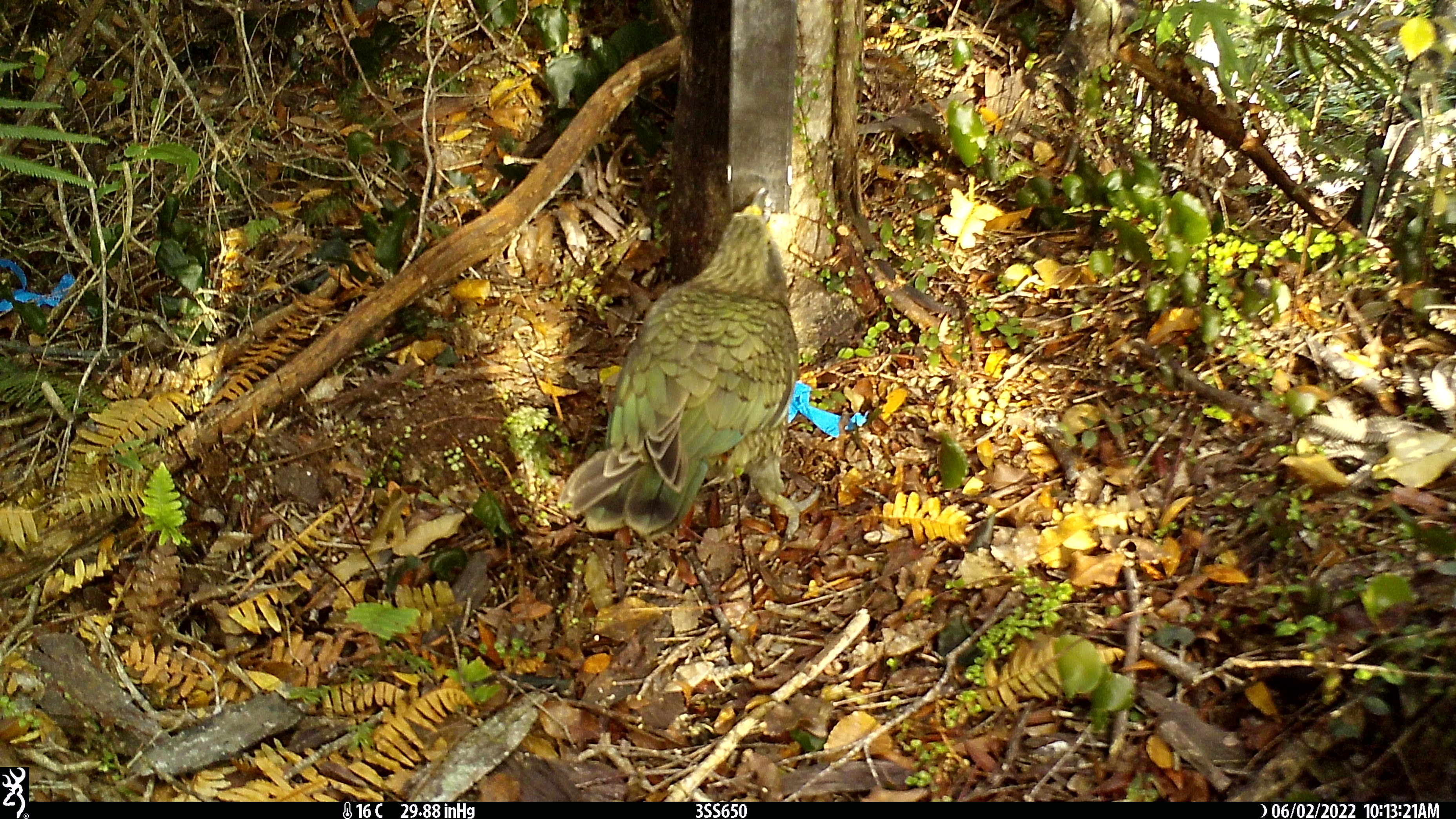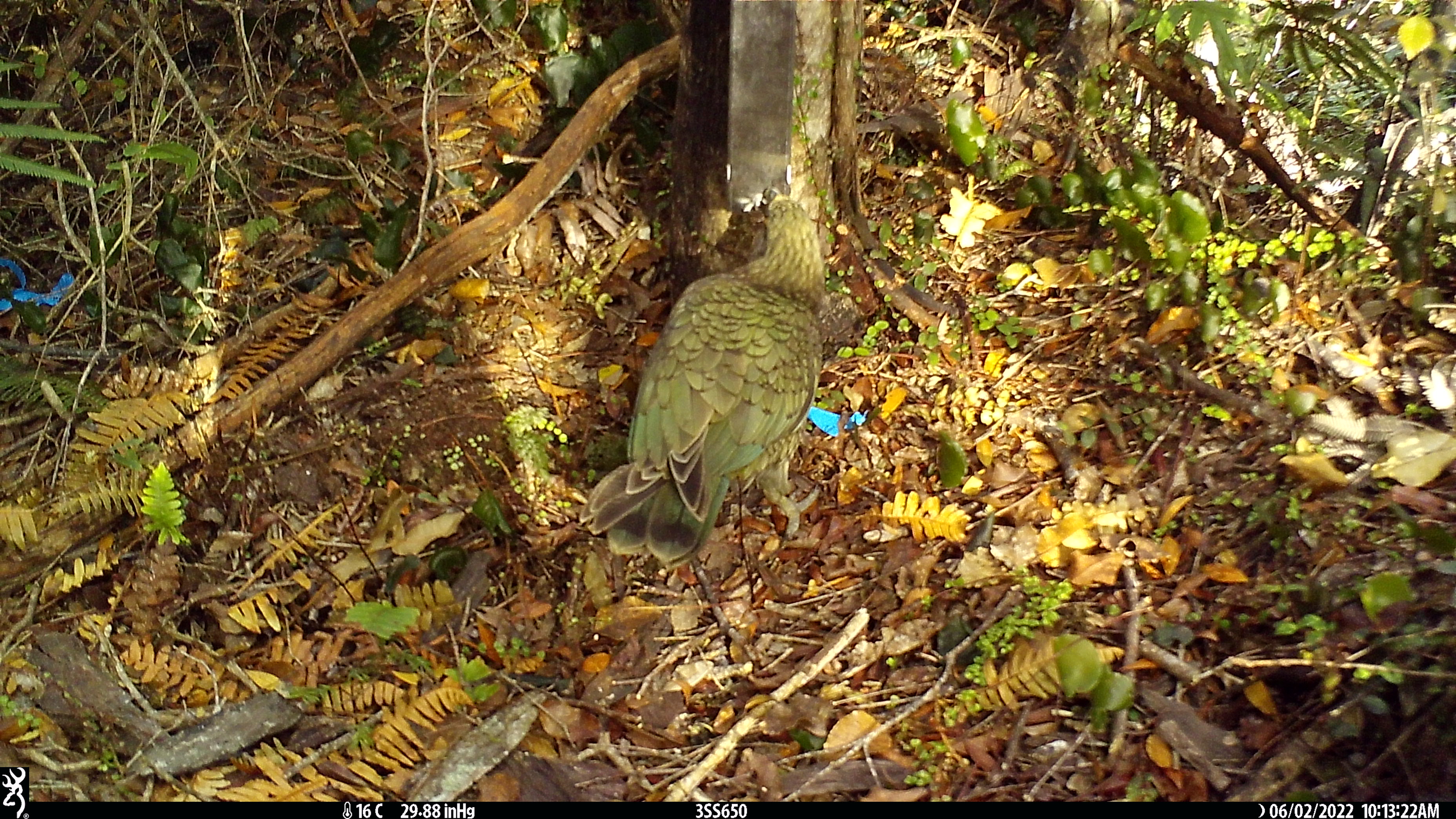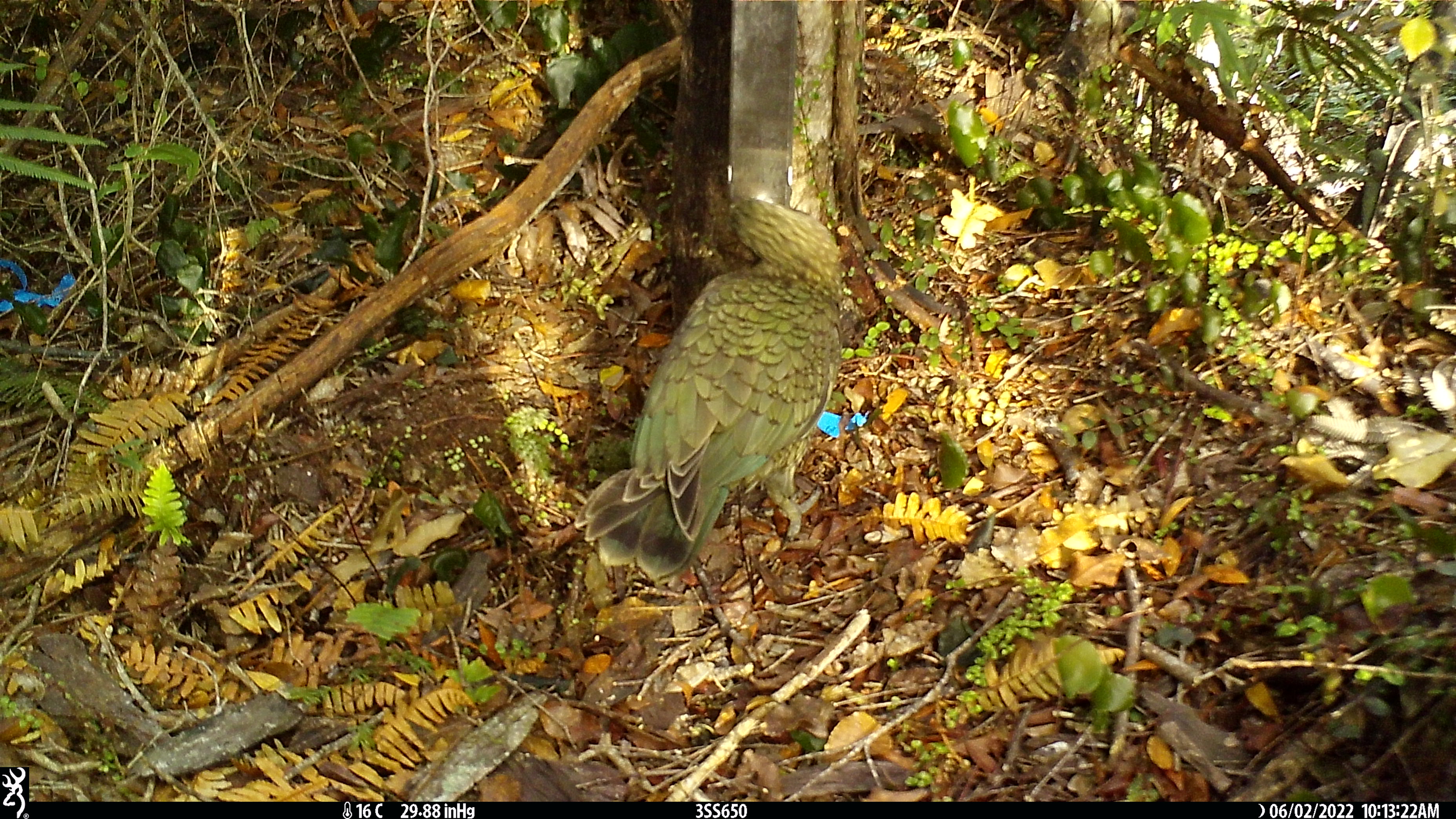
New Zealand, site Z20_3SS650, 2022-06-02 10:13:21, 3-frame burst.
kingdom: Animalia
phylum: Chordata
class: Aves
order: Psittaciformes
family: Strigopidae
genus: Nestor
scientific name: Nestor notabilis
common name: kea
Kea (Nestor notabilis).